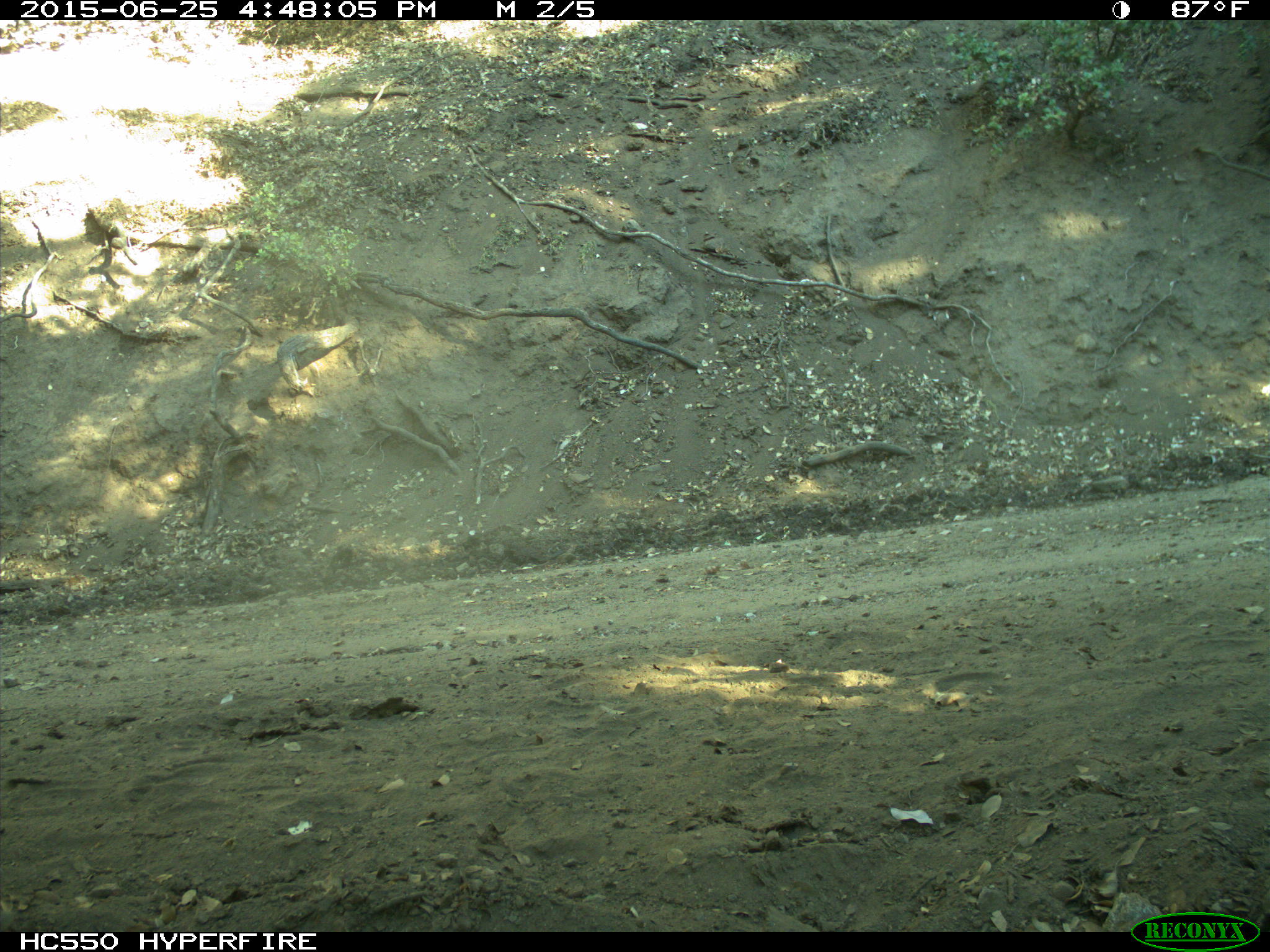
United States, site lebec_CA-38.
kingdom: Animalia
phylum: Chordata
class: Mammalia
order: Artiodactyla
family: Bovidae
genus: Bos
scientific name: Bos taurus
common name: domestic cow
Bos taurus (domestic cow).